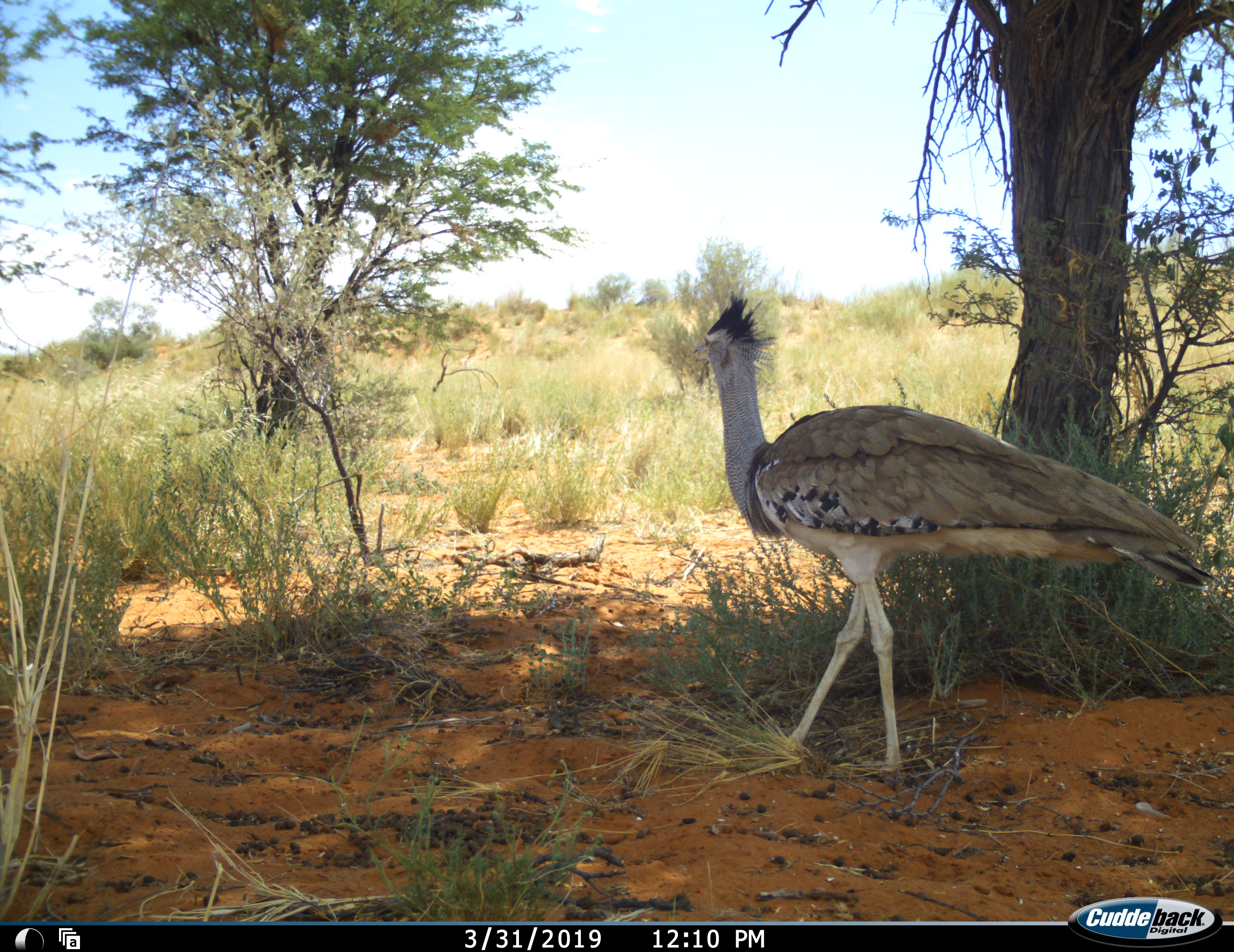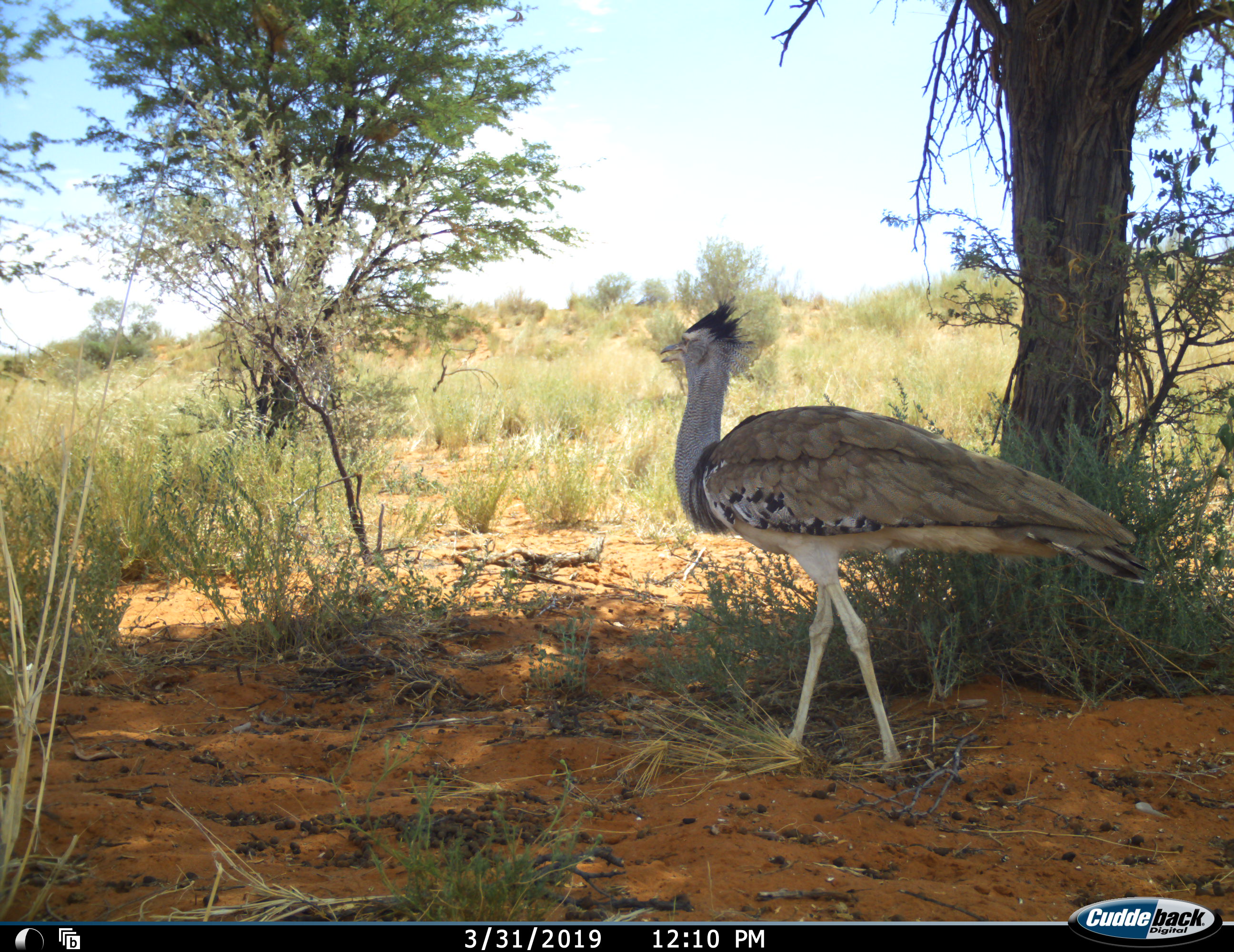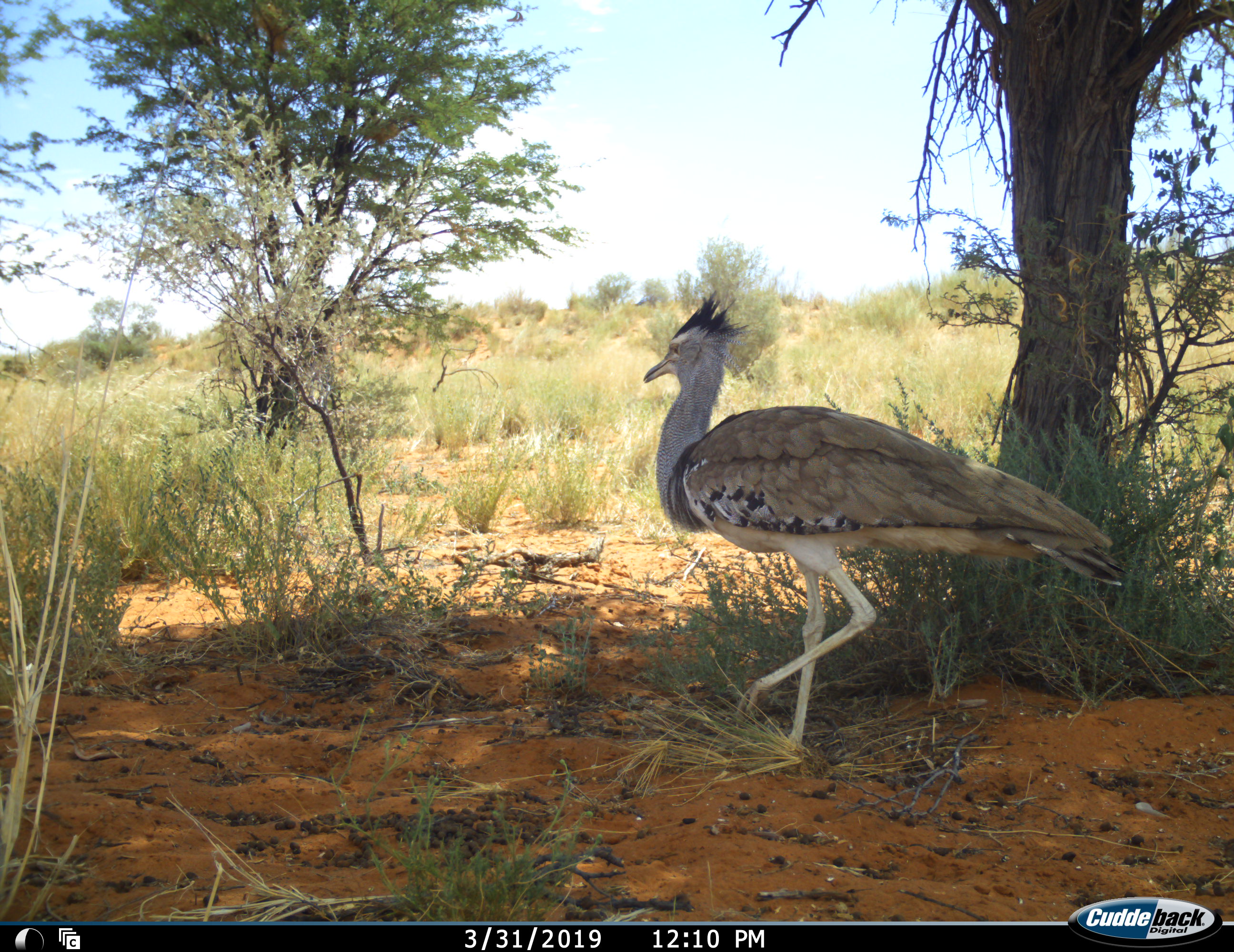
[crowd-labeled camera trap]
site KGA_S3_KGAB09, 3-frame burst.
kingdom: Animalia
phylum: Chordata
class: Aves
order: Otidiformes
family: Otididae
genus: Ardeotis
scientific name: Ardeotis kori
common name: kori bustard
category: bustardkori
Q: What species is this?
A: Bustardkori (kori bustard) (Ardeotis kori).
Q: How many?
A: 1.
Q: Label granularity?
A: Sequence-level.